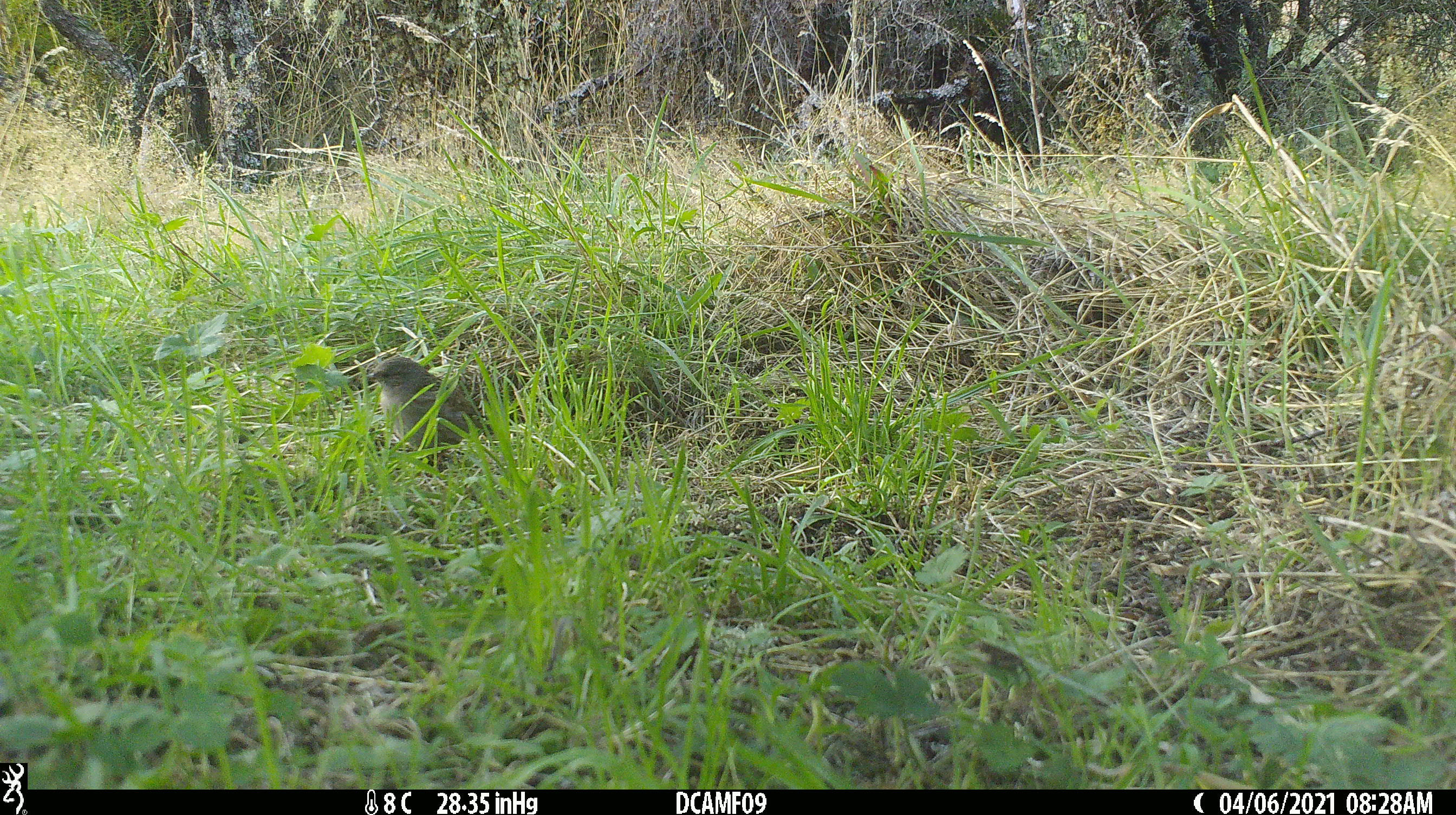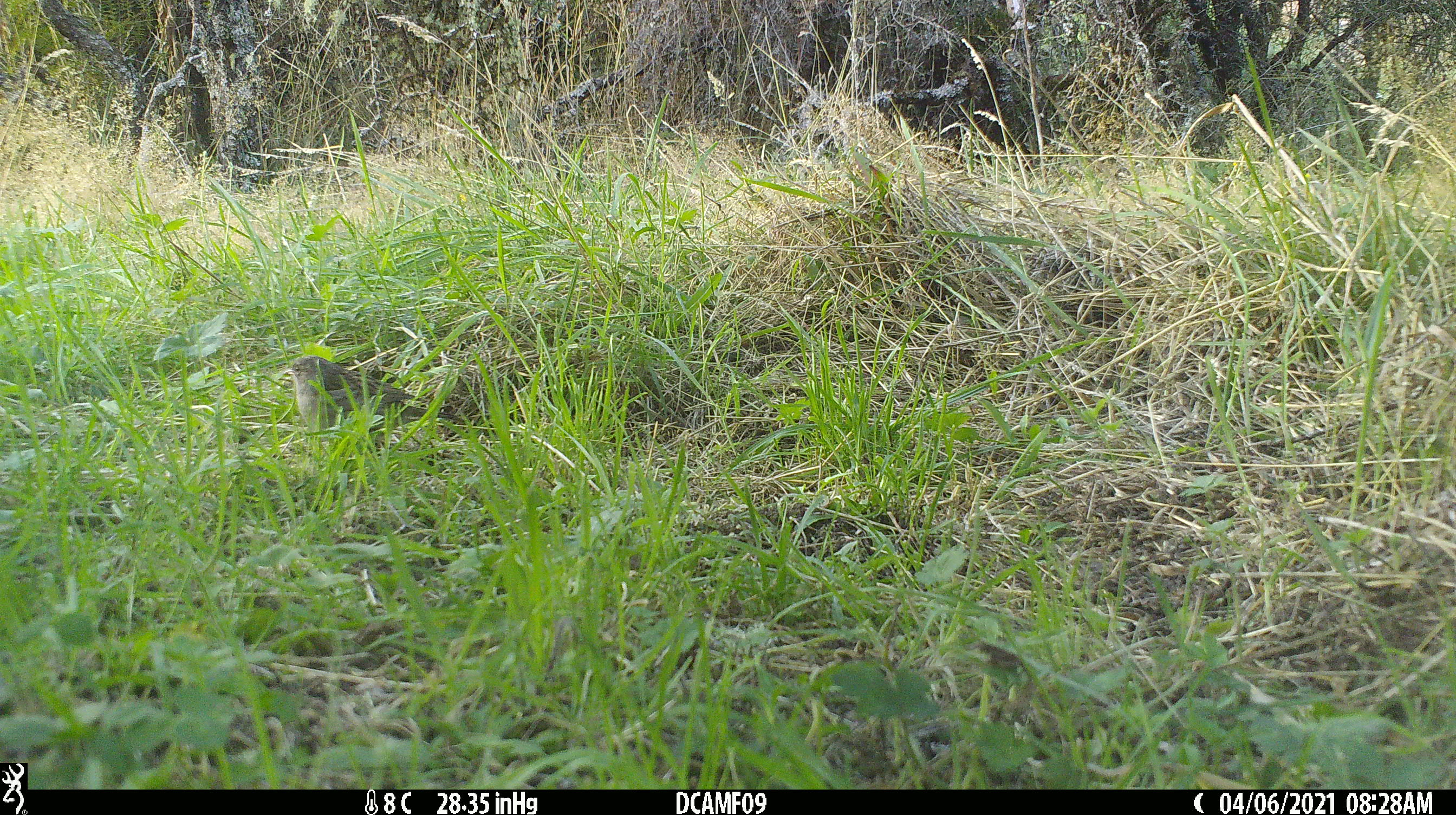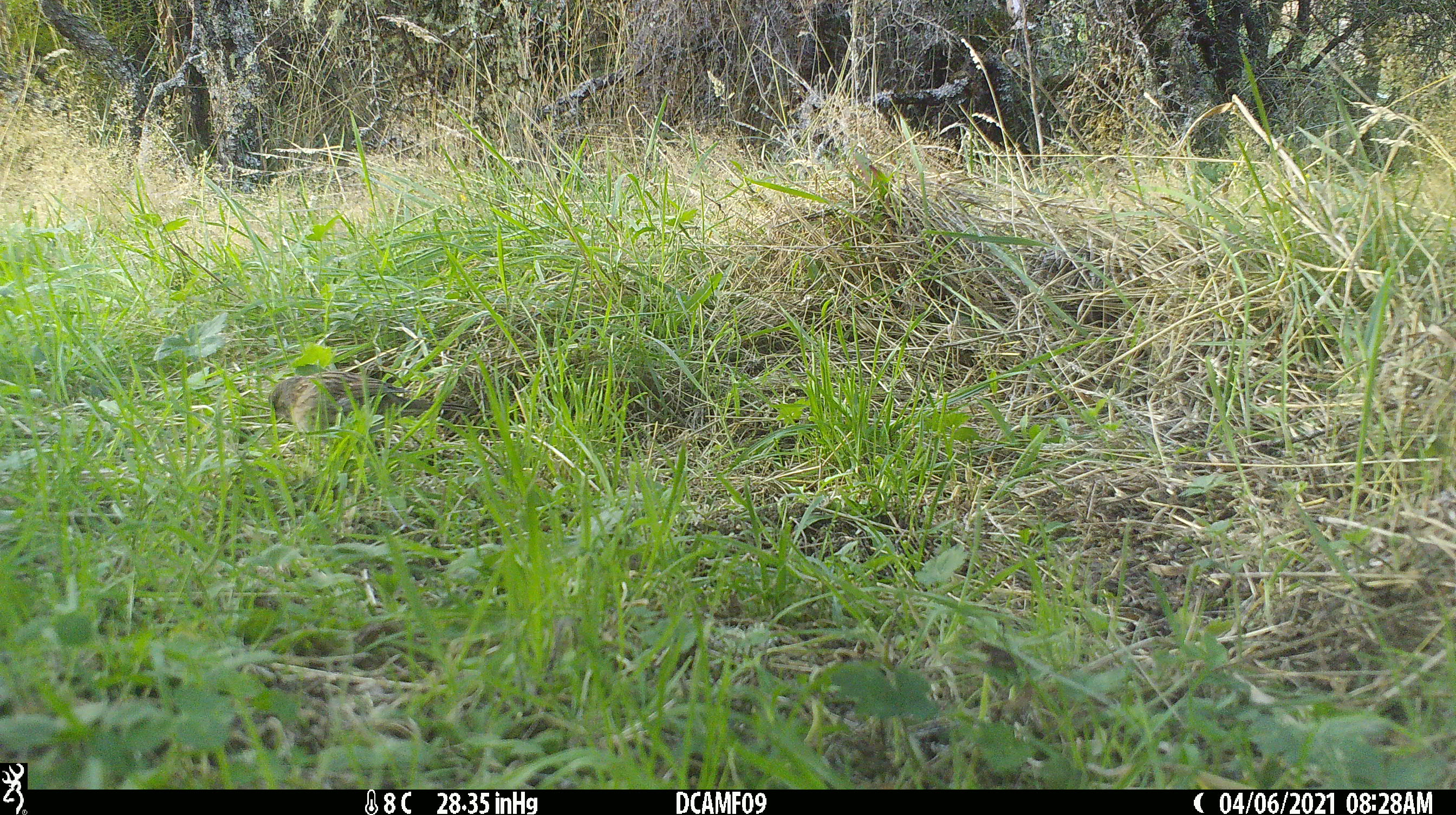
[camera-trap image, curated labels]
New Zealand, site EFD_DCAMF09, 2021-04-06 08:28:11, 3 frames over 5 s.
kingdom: Animalia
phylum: Chordata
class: Aves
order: Passeriformes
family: Prunellidae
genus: Prunella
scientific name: Prunella modularis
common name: dunnock